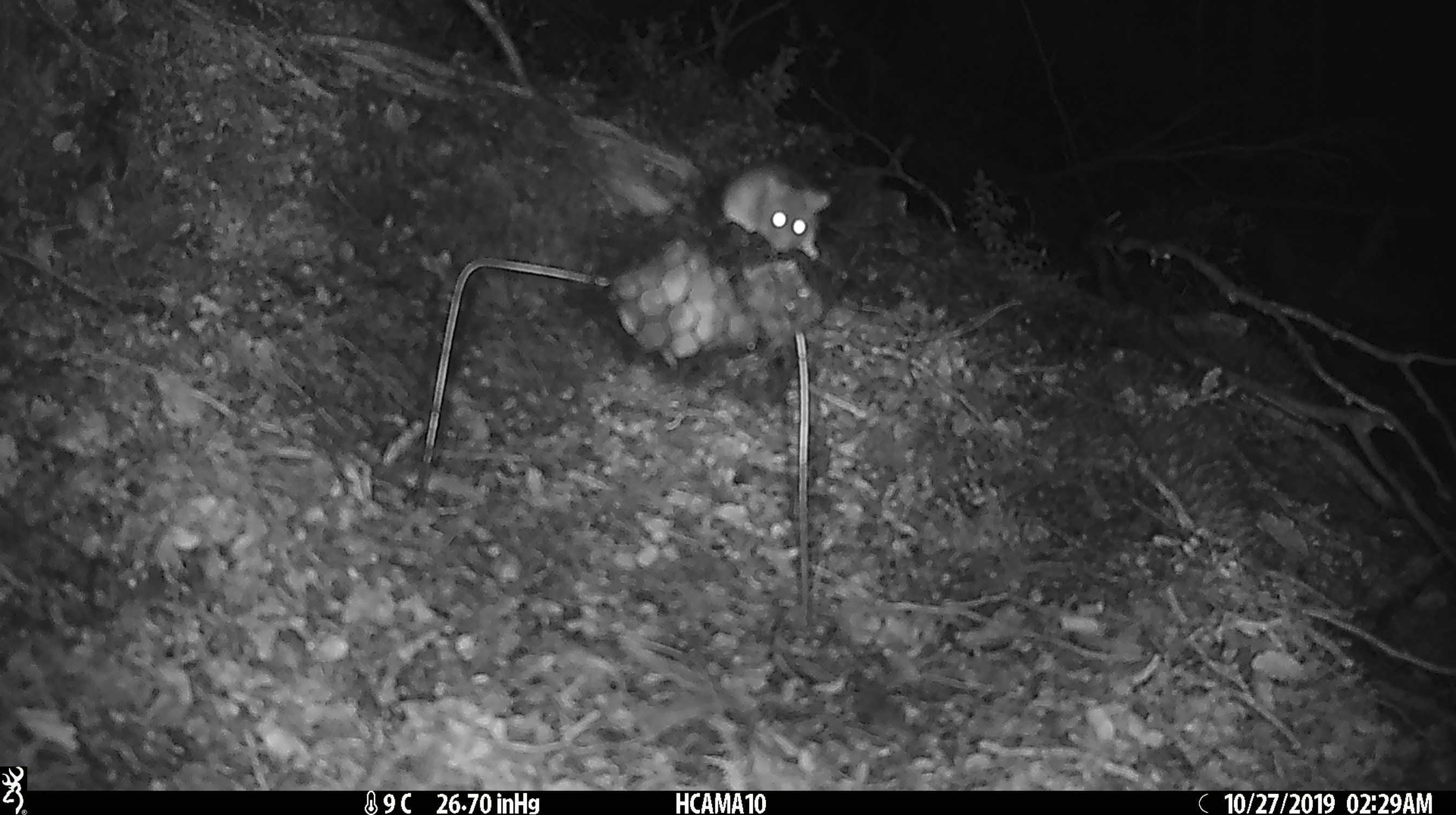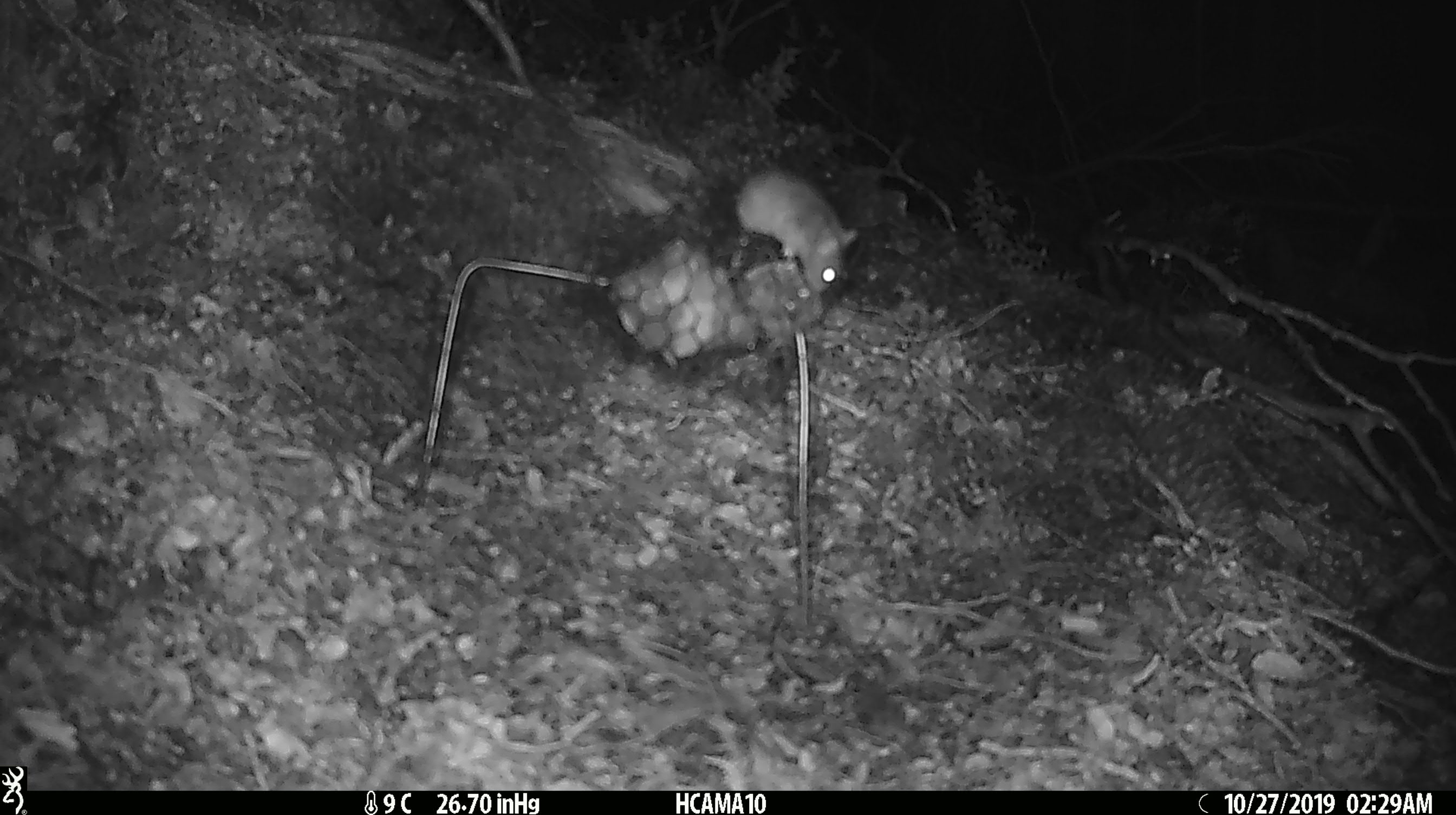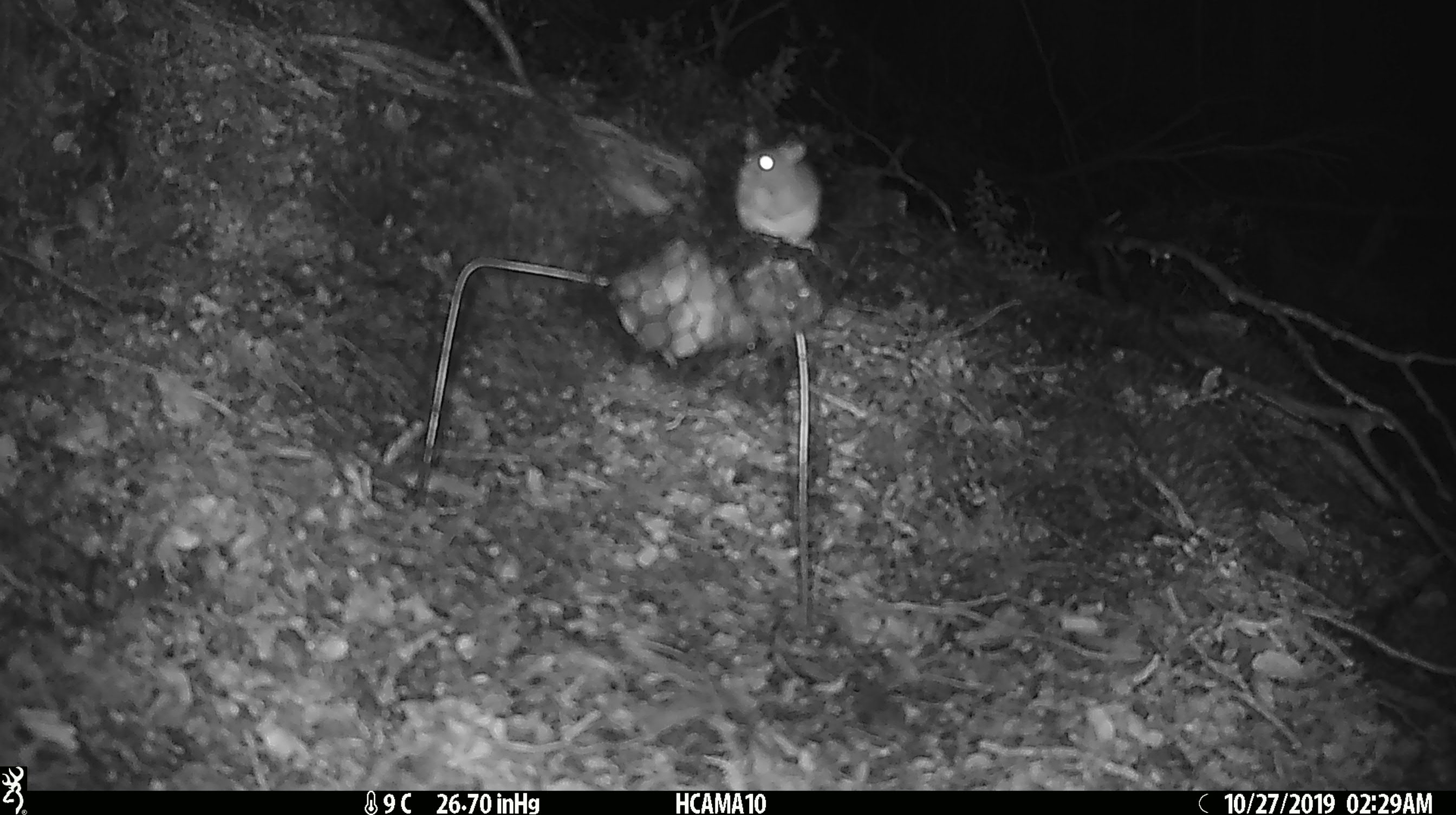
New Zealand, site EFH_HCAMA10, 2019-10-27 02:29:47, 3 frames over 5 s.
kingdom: Animalia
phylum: Chordata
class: Mammalia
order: Rodentia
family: Muridae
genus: Mus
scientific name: Mus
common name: mouse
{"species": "mouse (Mus)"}